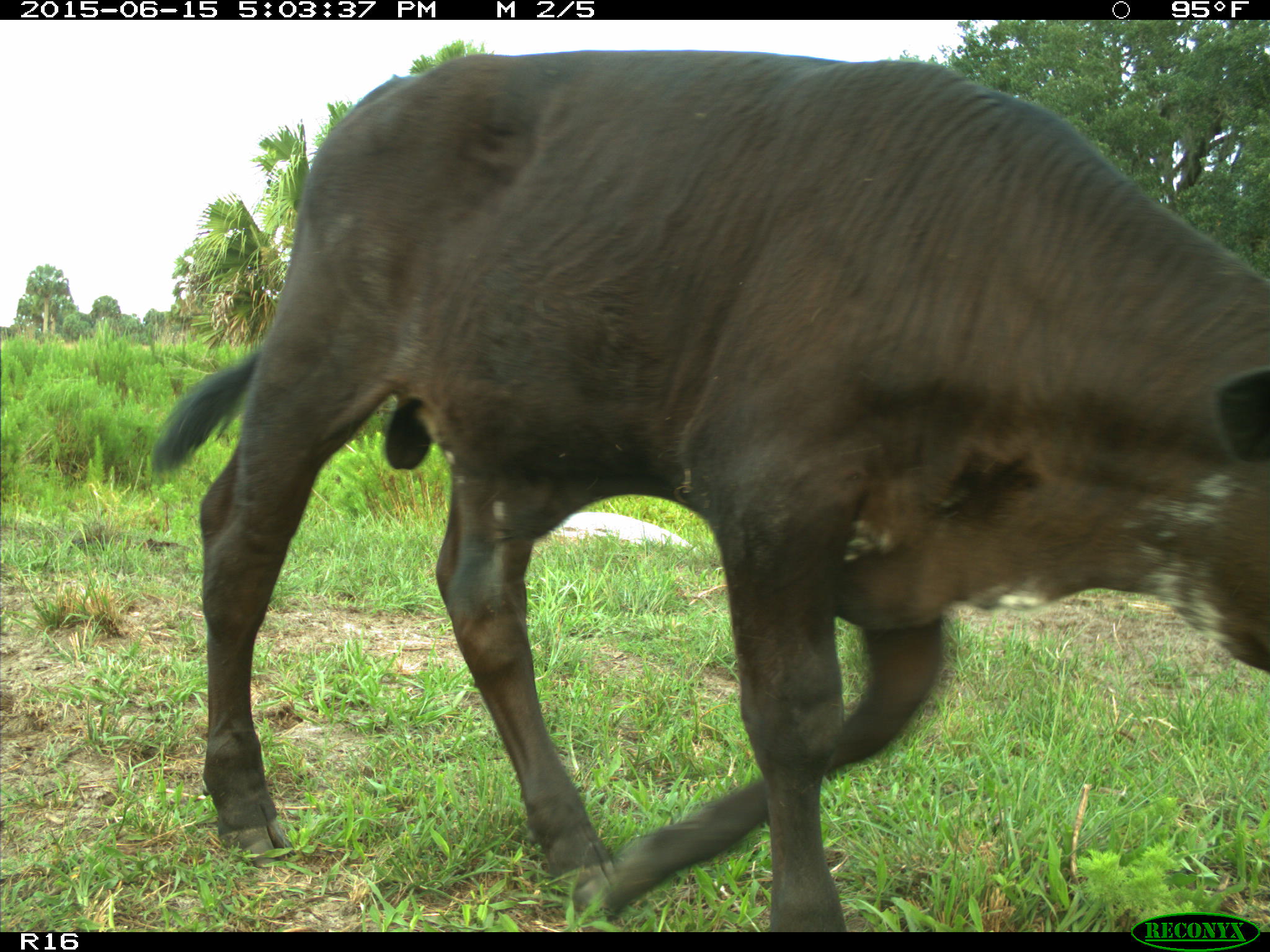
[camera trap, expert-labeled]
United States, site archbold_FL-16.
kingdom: Animalia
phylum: Chordata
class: Mammalia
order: Artiodactyla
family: Bovidae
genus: Bos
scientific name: Bos taurus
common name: domestic cow